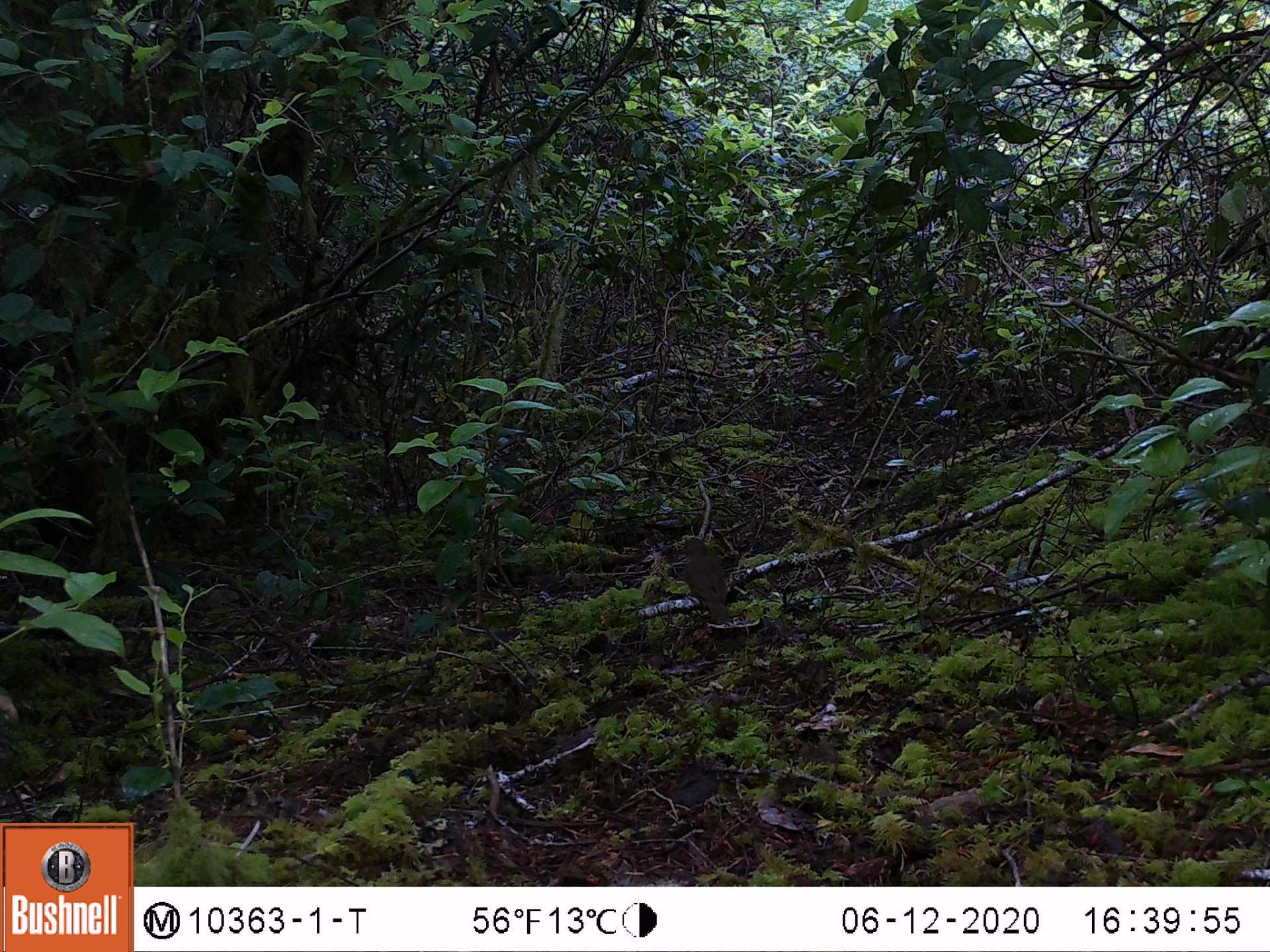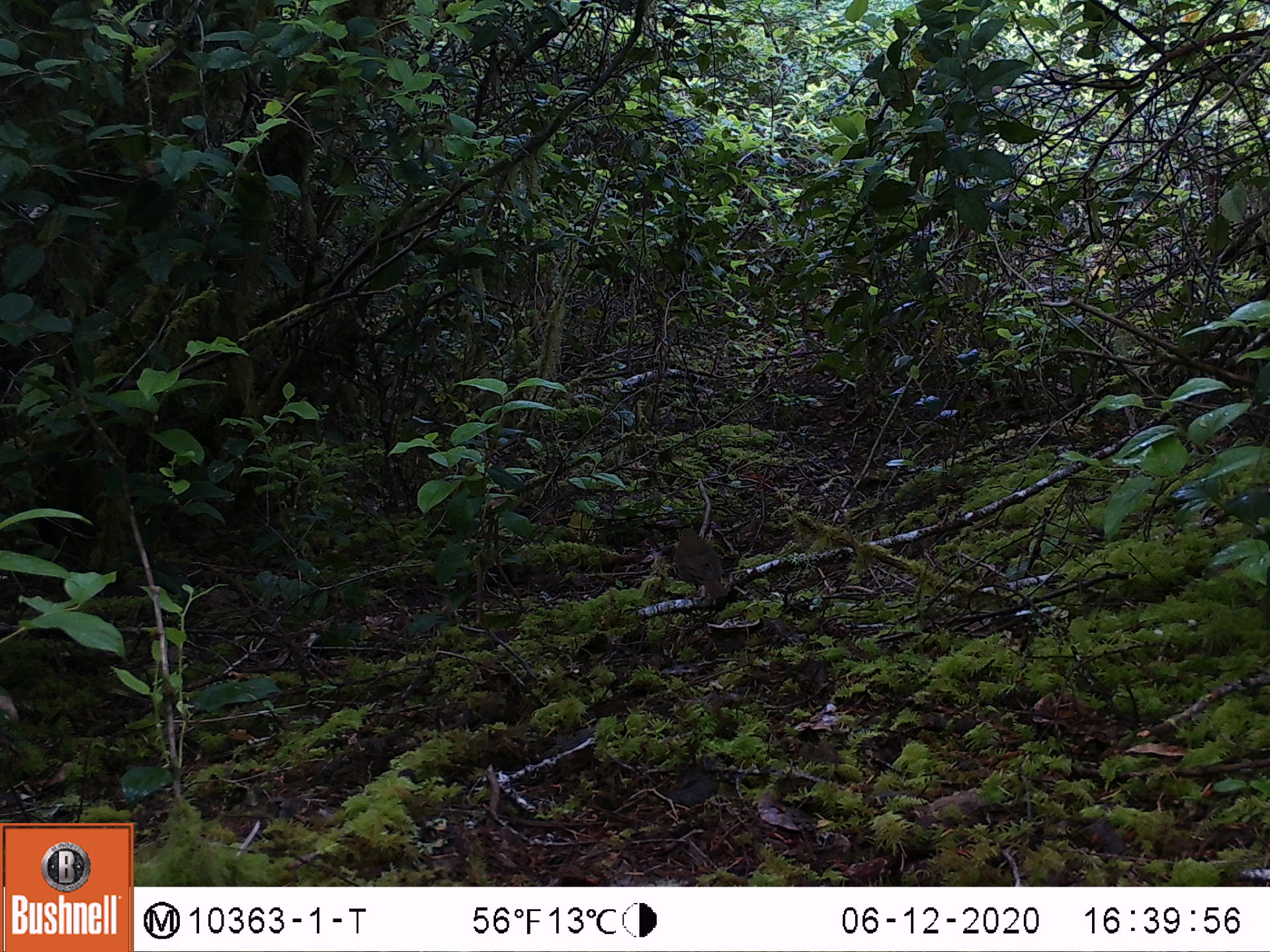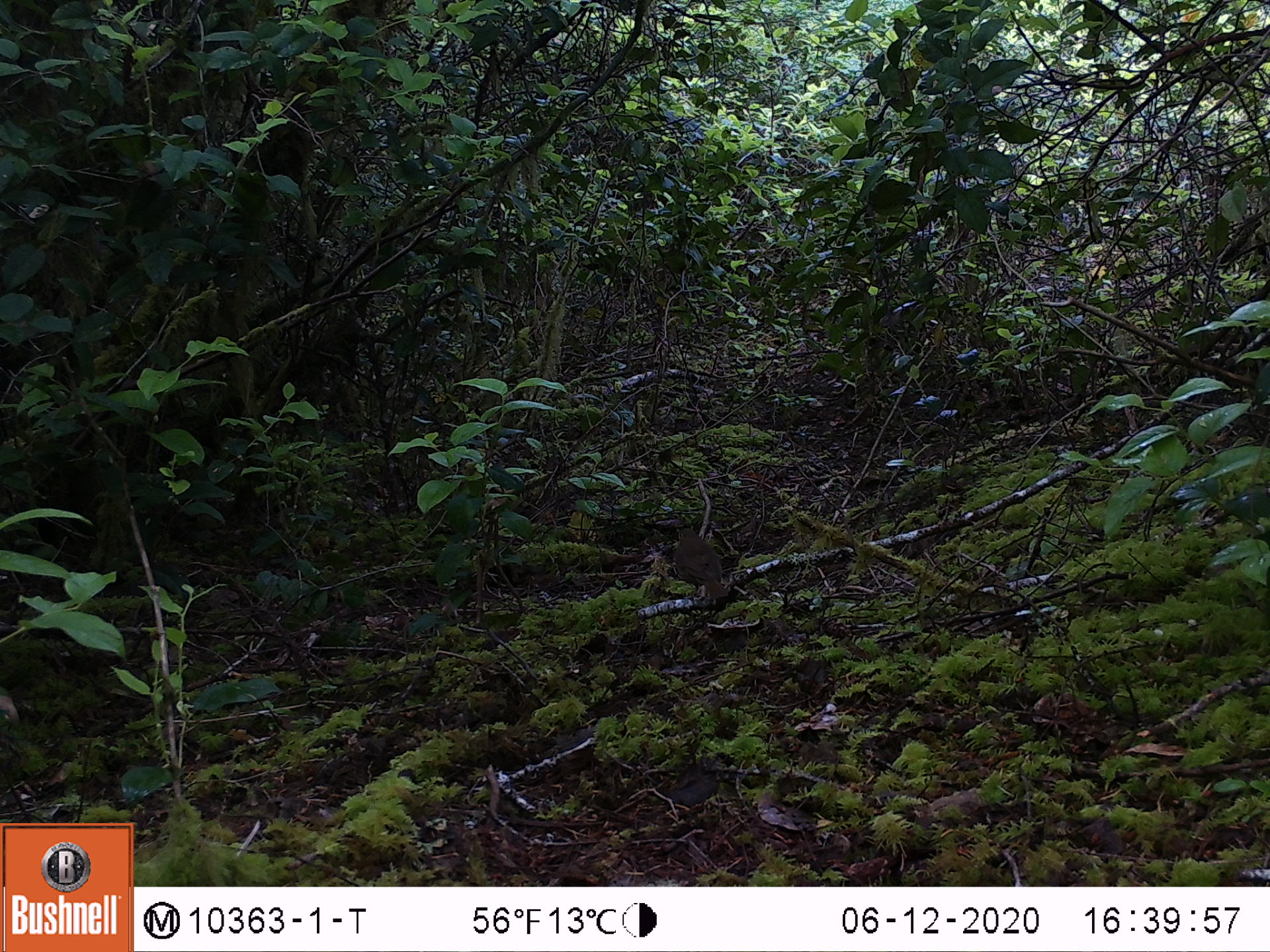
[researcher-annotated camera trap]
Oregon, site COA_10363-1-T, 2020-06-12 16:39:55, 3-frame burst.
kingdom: Animalia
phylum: Chordata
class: Aves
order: Passeriformes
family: Turdidae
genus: Catharus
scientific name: Catharus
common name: brown thrushes and nightingale-thrushes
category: catharus species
Catharus species (brown thrushes and nightingale-thrushes) (Catharus).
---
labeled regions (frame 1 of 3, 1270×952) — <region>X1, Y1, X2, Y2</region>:
catharus species: <region>680, 537, 734, 626</region>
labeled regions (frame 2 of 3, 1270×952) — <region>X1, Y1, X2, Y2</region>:
catharus species: <region>667, 525, 728, 599</region>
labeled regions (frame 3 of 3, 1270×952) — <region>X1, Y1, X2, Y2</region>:
catharus species: <region>670, 523, 727, 603</region>